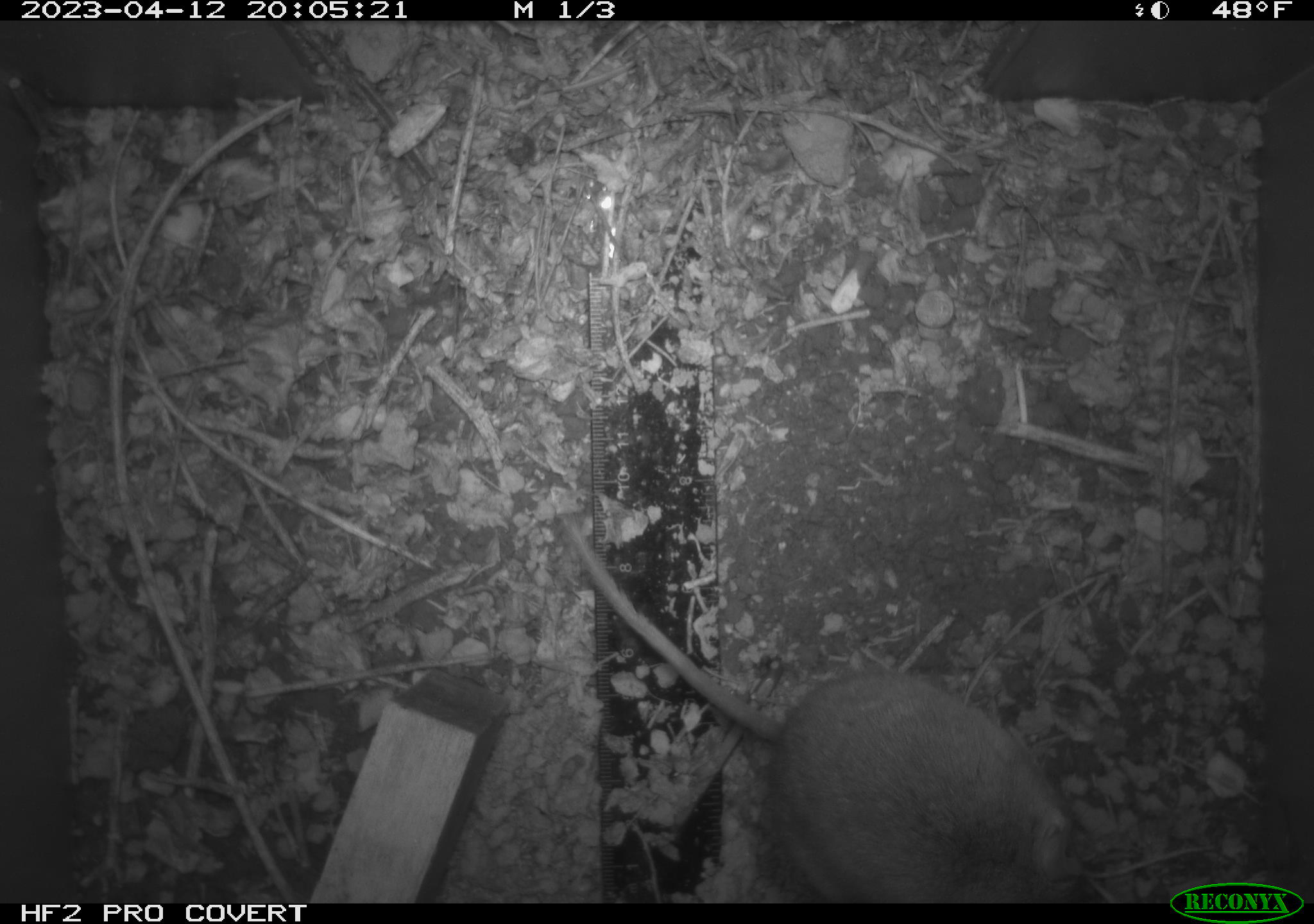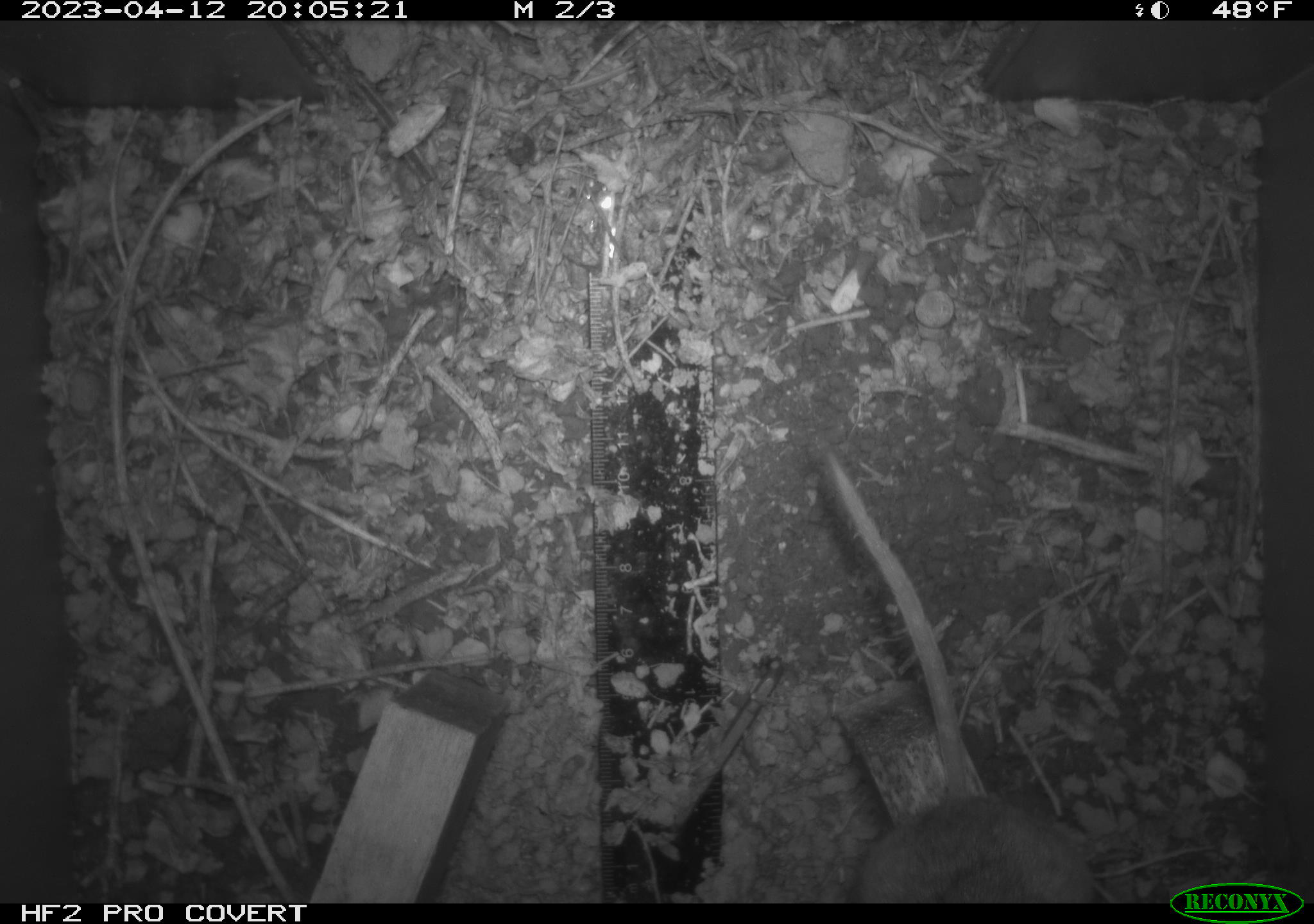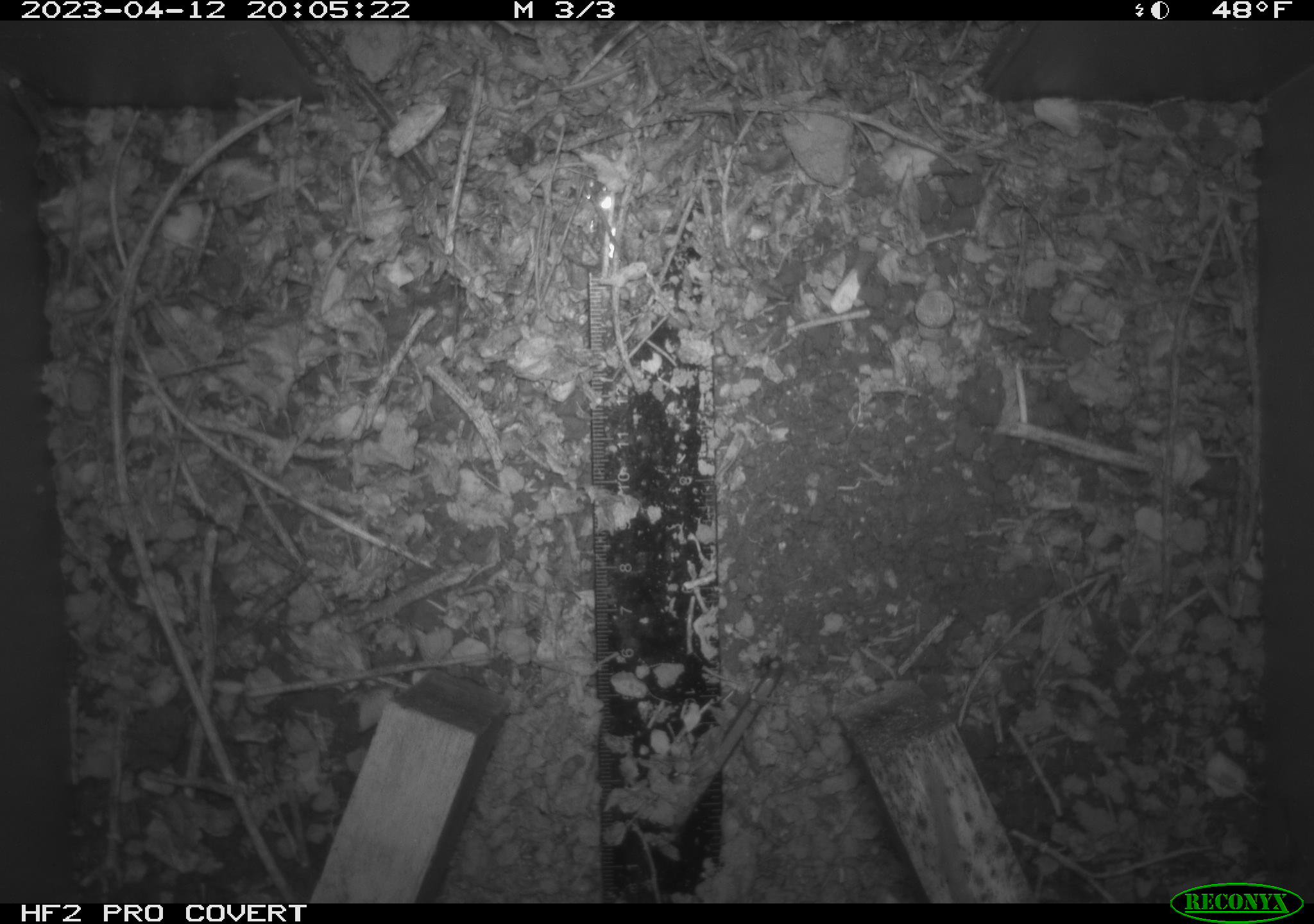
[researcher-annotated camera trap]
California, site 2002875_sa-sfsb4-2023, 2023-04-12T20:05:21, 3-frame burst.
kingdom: Animalia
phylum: Chordata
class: Mammalia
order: Rodentia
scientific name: Rodentia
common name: mouse species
Mouse species (Rodentia).